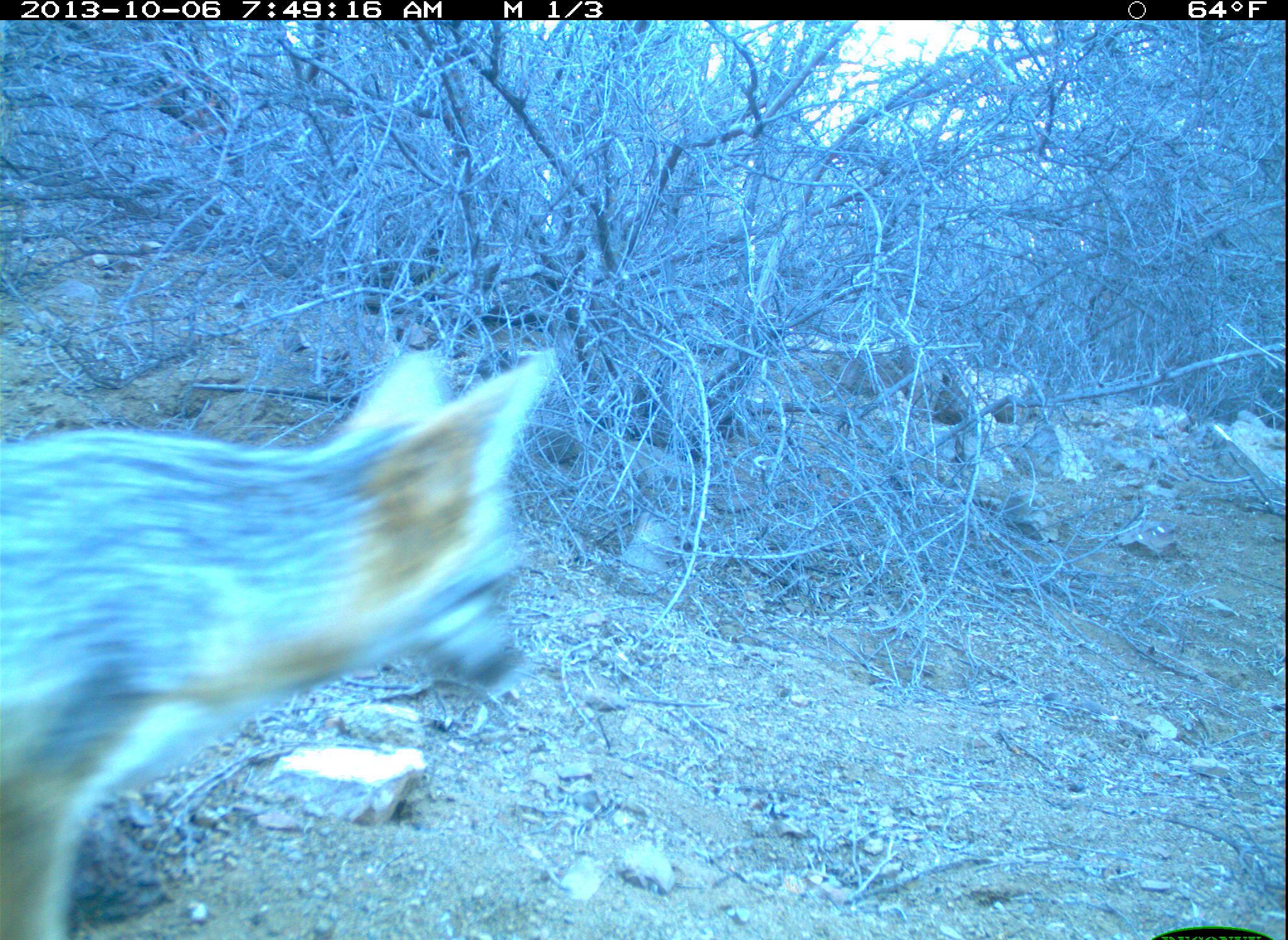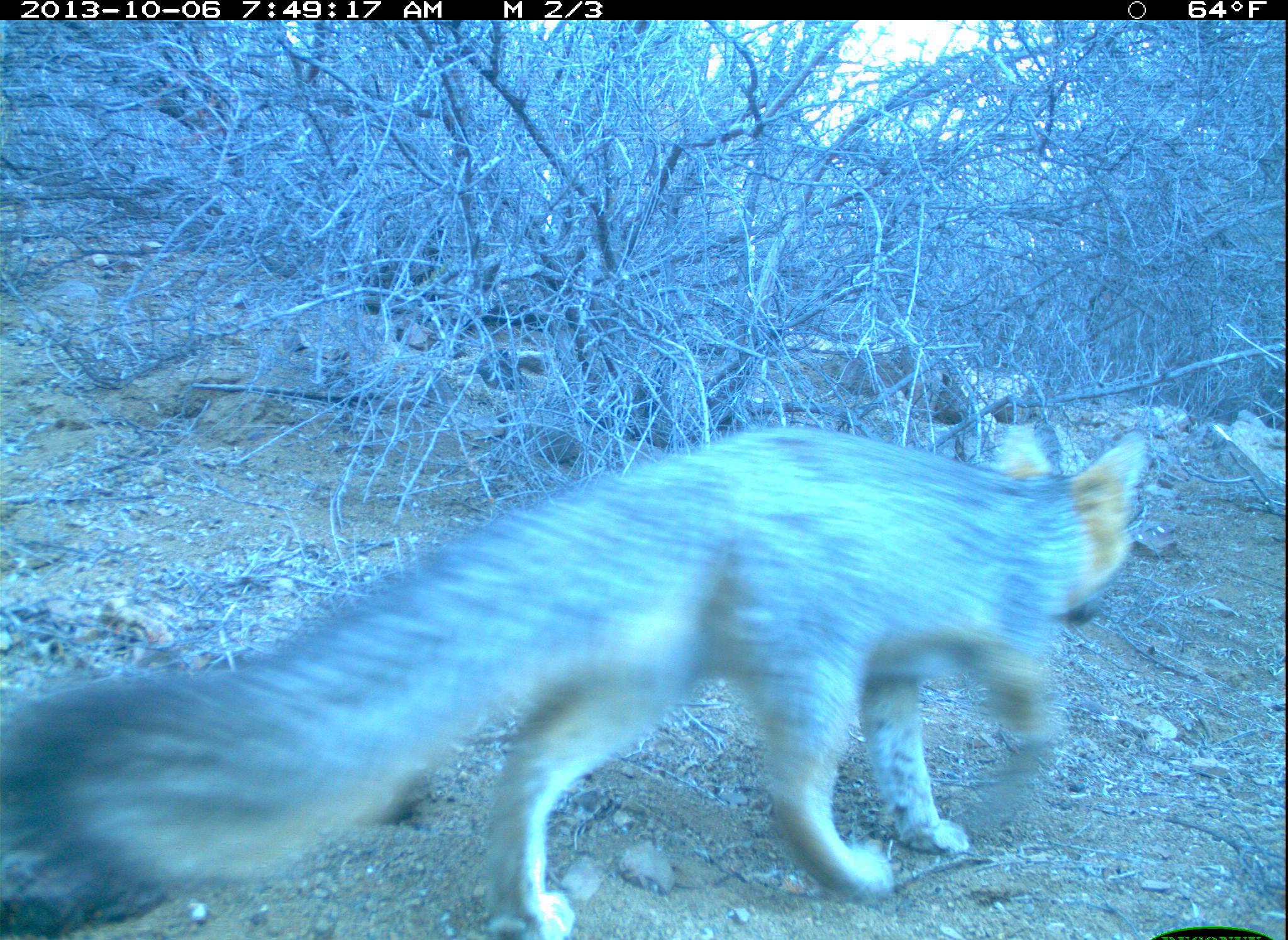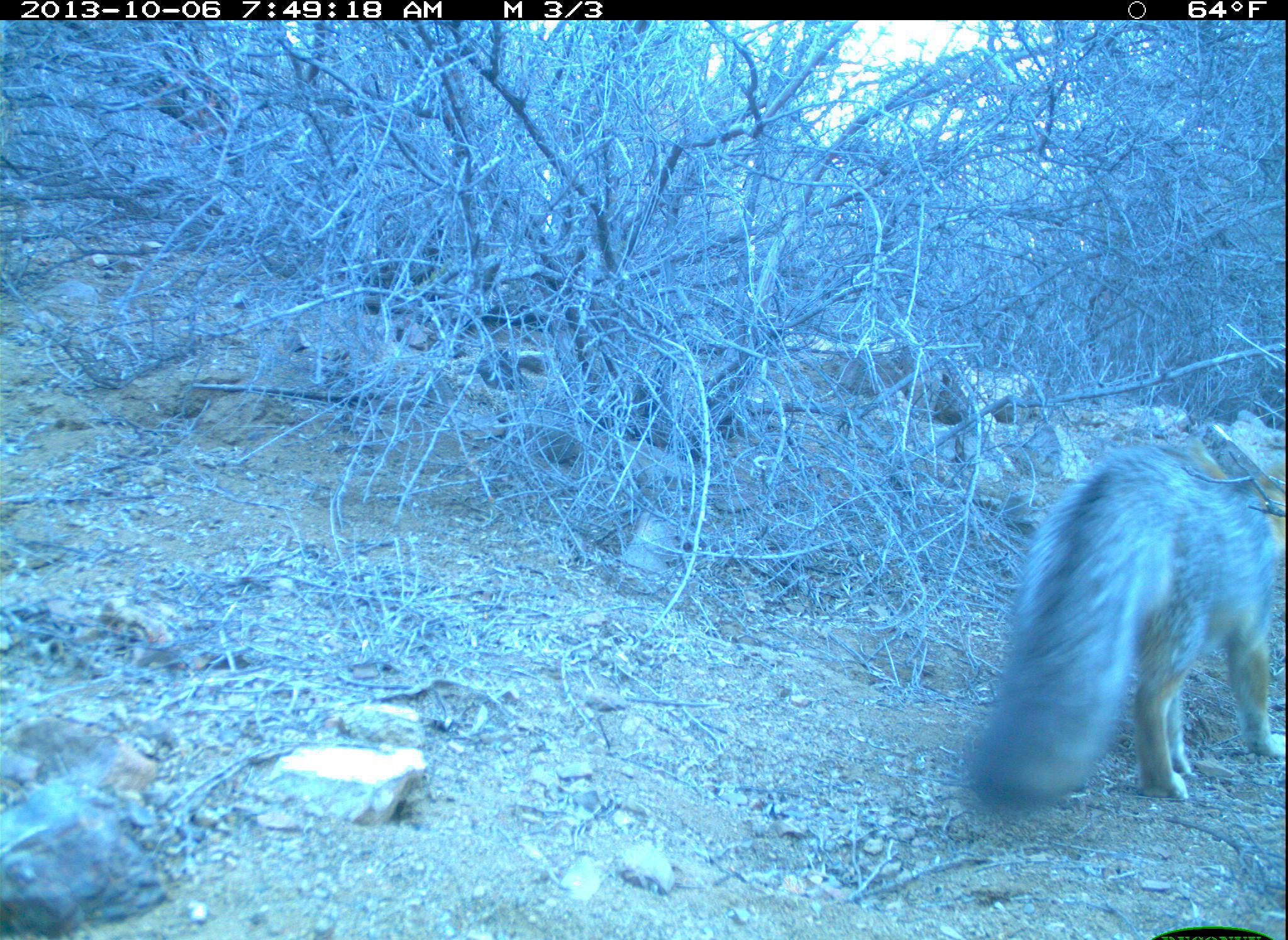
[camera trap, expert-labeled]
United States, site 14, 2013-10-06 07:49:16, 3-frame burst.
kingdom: Animalia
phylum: Chordata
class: Mammalia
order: Carnivora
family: Canidae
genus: Urocyon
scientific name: Urocyon cinereoargenteus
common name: gray fox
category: fox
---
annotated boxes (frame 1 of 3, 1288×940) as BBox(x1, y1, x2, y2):
fox: BBox(2, 348, 573, 940)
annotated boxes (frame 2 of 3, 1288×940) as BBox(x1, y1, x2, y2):
fox: BBox(0, 421, 1154, 938)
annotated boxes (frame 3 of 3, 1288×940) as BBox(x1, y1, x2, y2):
fox: BBox(962, 429, 1288, 823)